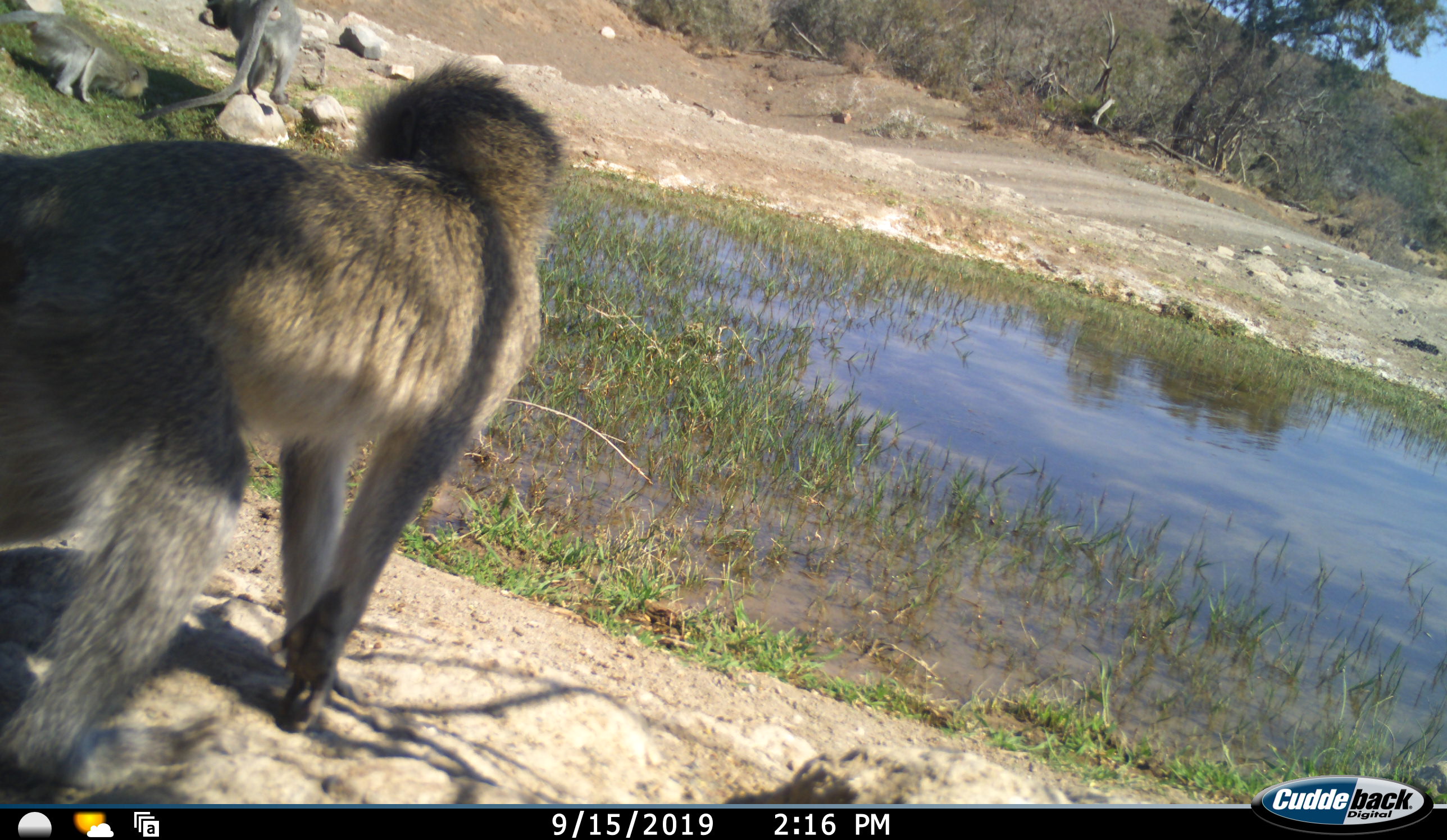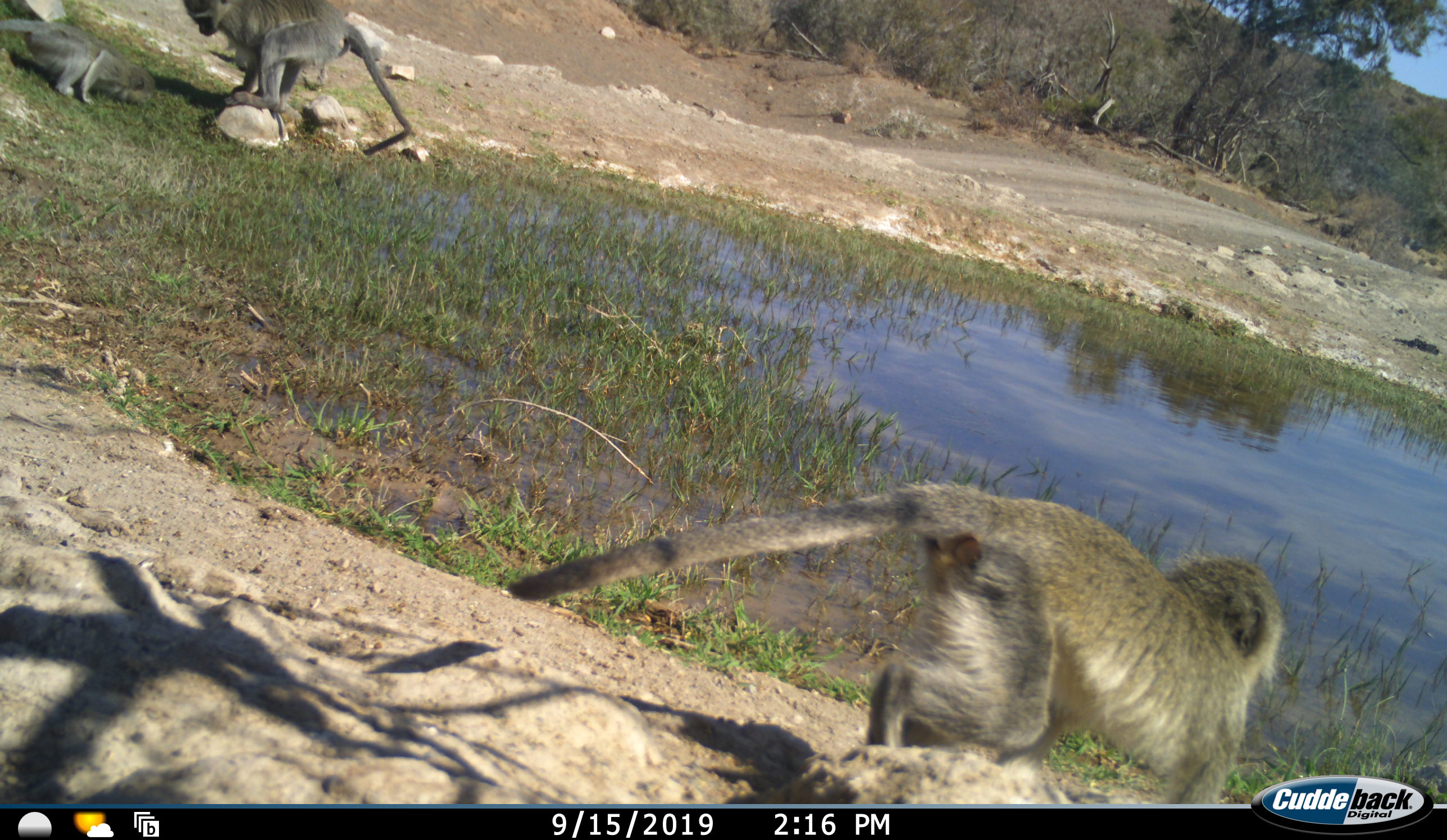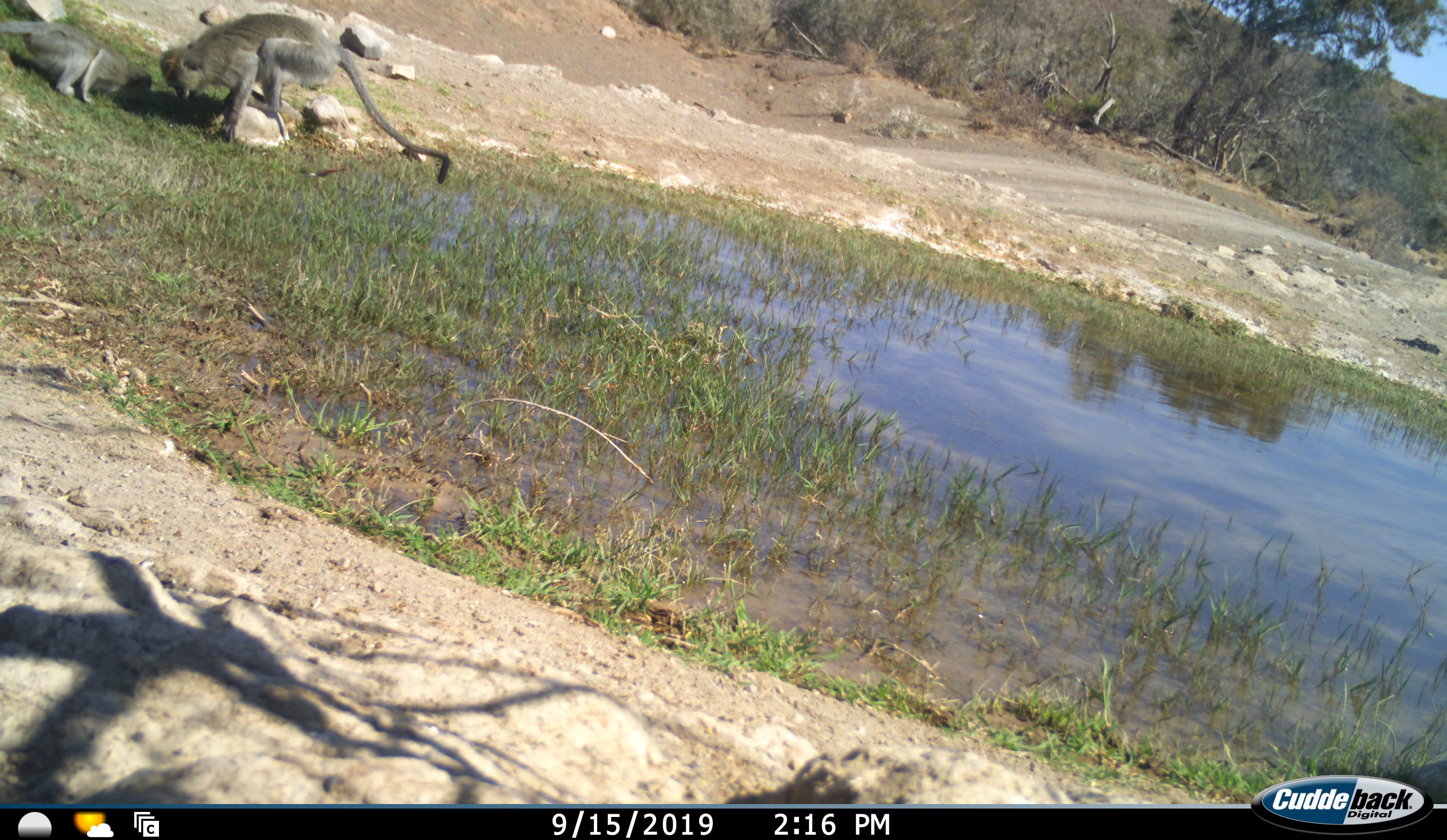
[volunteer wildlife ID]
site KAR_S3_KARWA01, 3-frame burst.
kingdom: Animalia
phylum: Chordata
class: Mammalia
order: Primates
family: Cercopithecidae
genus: Chlorocebus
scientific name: Chlorocebus pygerythrus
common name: vervet monkey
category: monkeyvervet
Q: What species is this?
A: Monkeyvervet (vervet monkey) (Chlorocebus pygerythrus).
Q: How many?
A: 3.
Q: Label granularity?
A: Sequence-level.